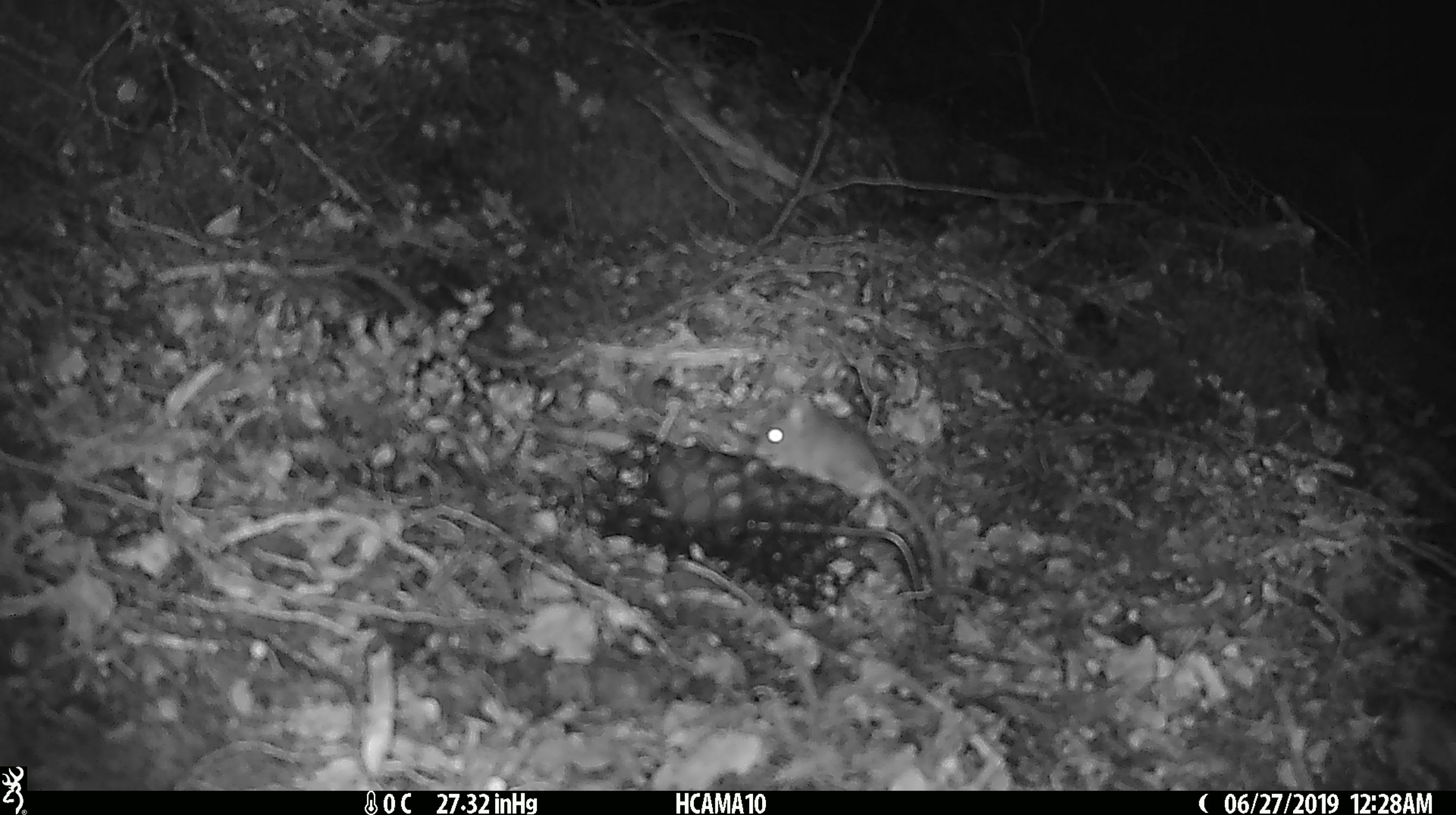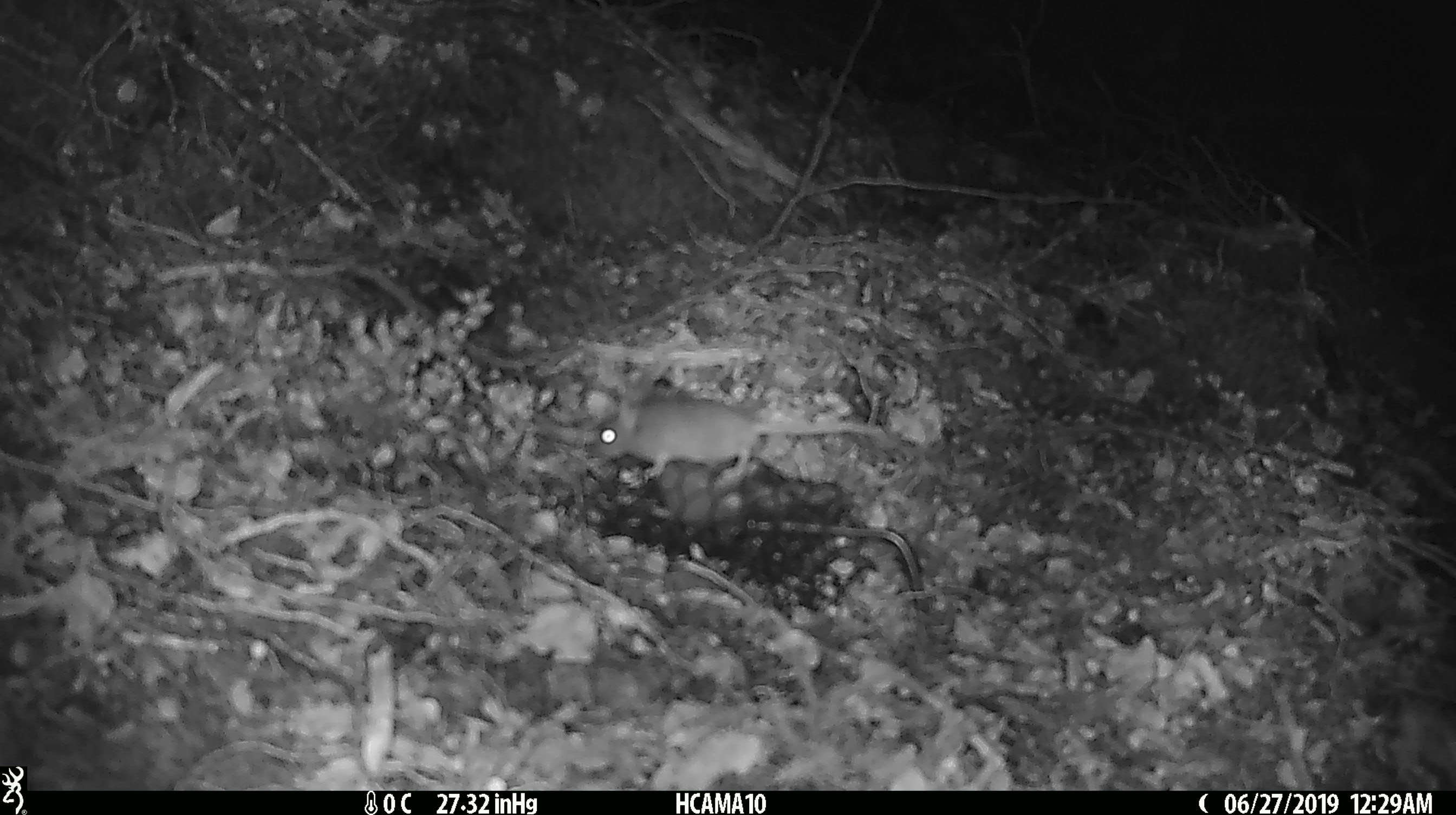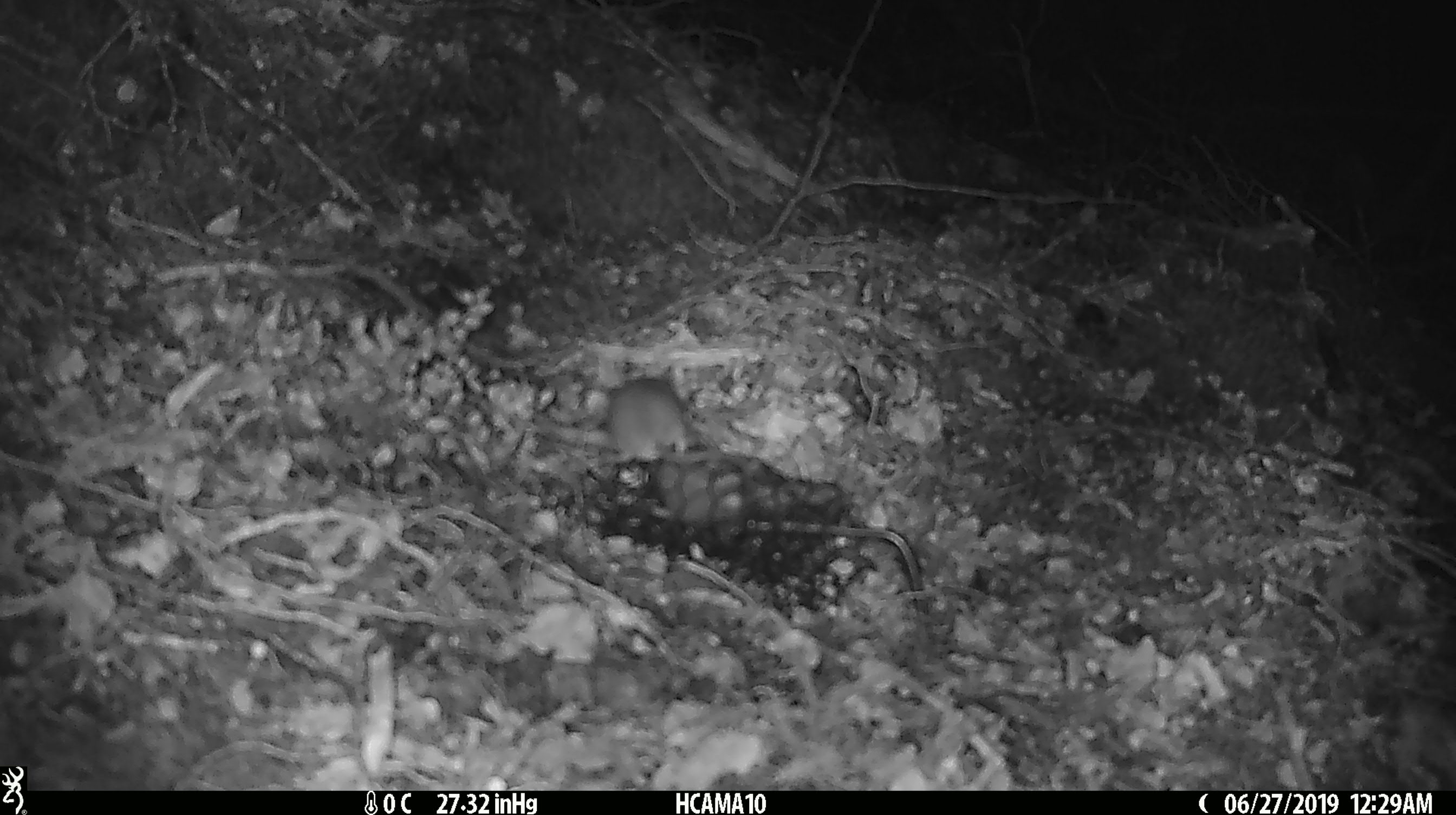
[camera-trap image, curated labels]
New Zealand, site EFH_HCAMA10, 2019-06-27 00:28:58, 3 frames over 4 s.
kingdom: Animalia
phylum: Chordata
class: Mammalia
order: Rodentia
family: Muridae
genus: Mus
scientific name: Mus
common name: mouse